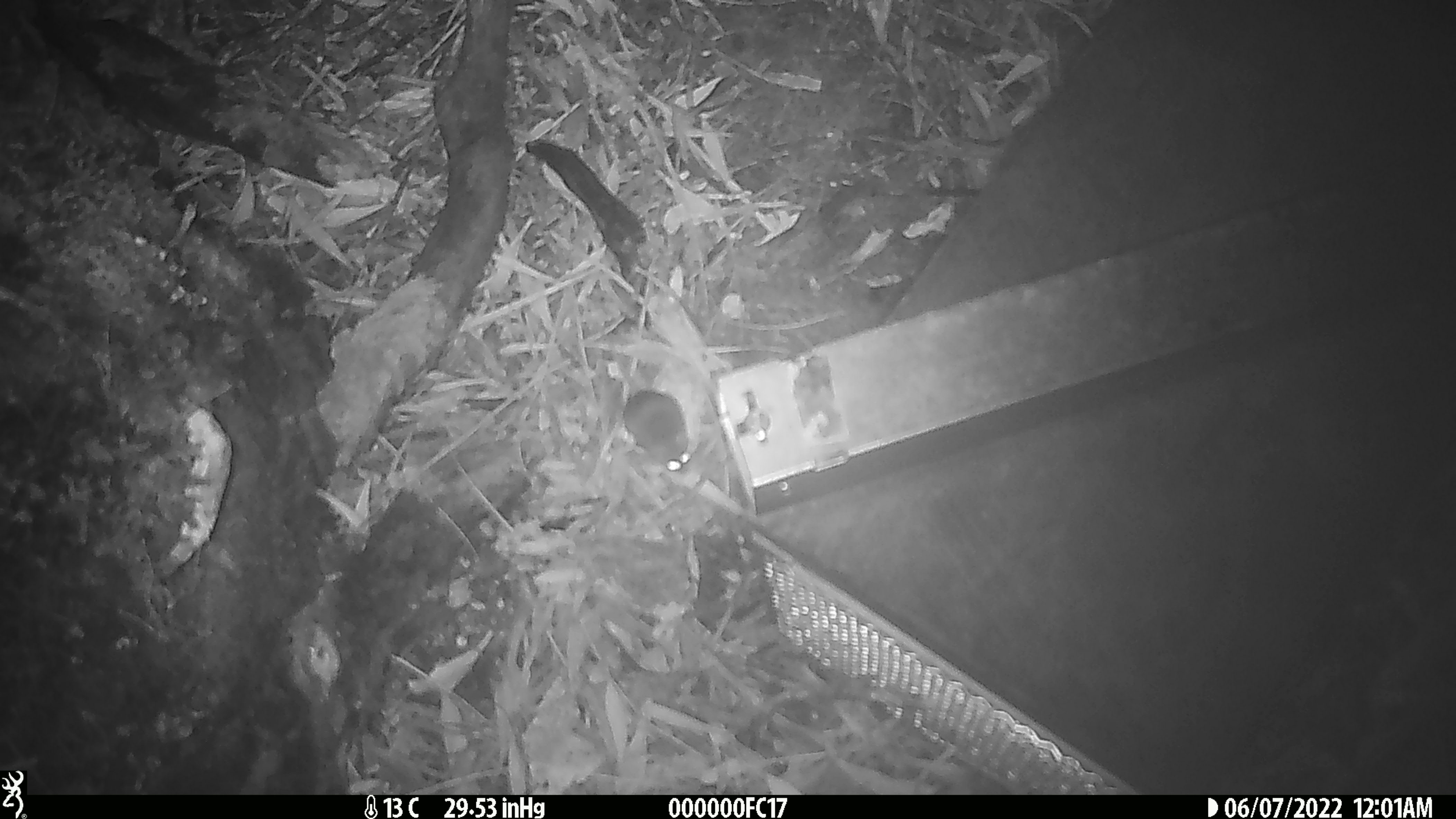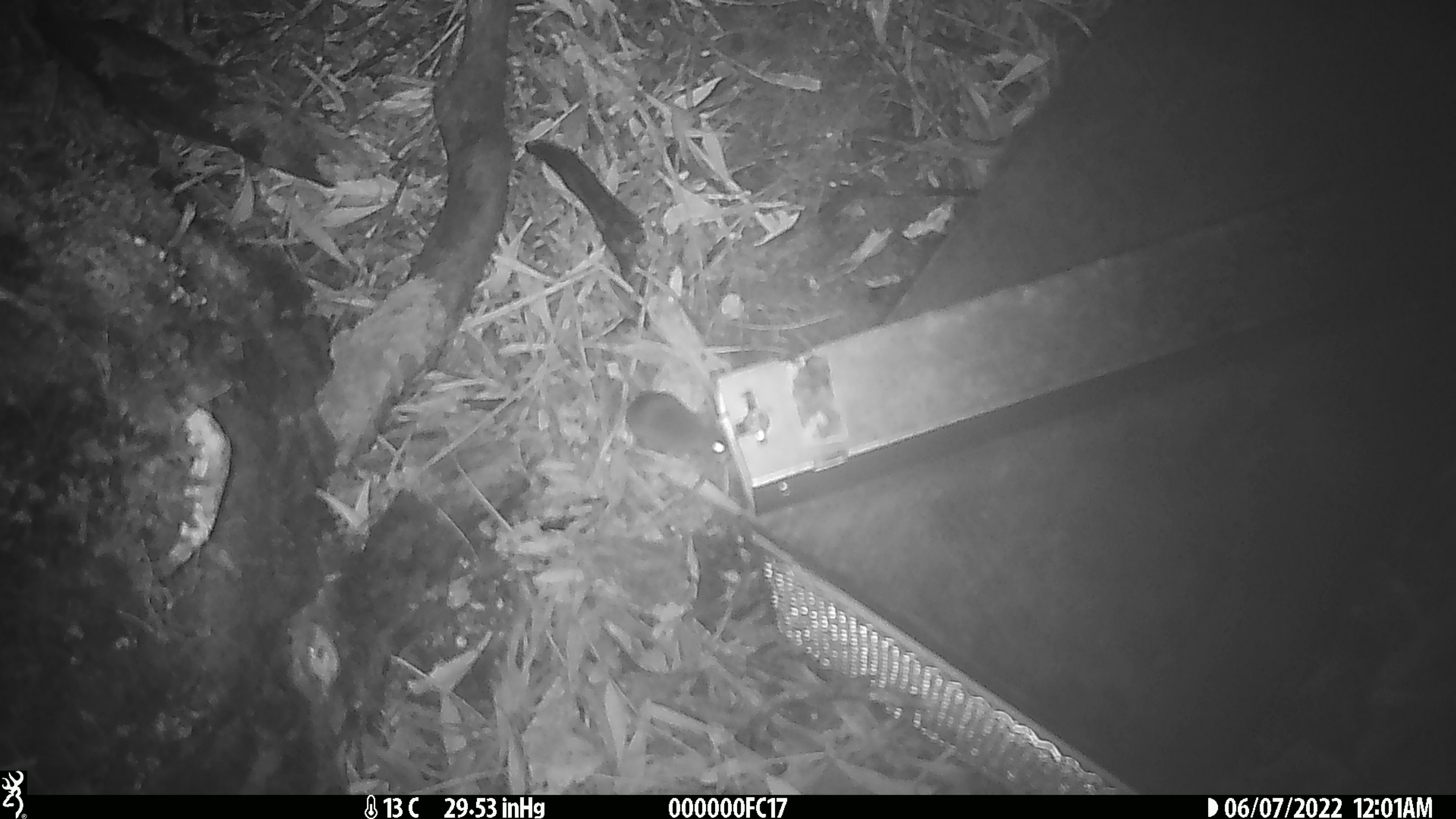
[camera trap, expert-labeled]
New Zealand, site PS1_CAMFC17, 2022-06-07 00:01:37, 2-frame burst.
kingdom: Animalia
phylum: Chordata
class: Mammalia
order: Rodentia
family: Muridae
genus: Mus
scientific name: Mus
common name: mouse